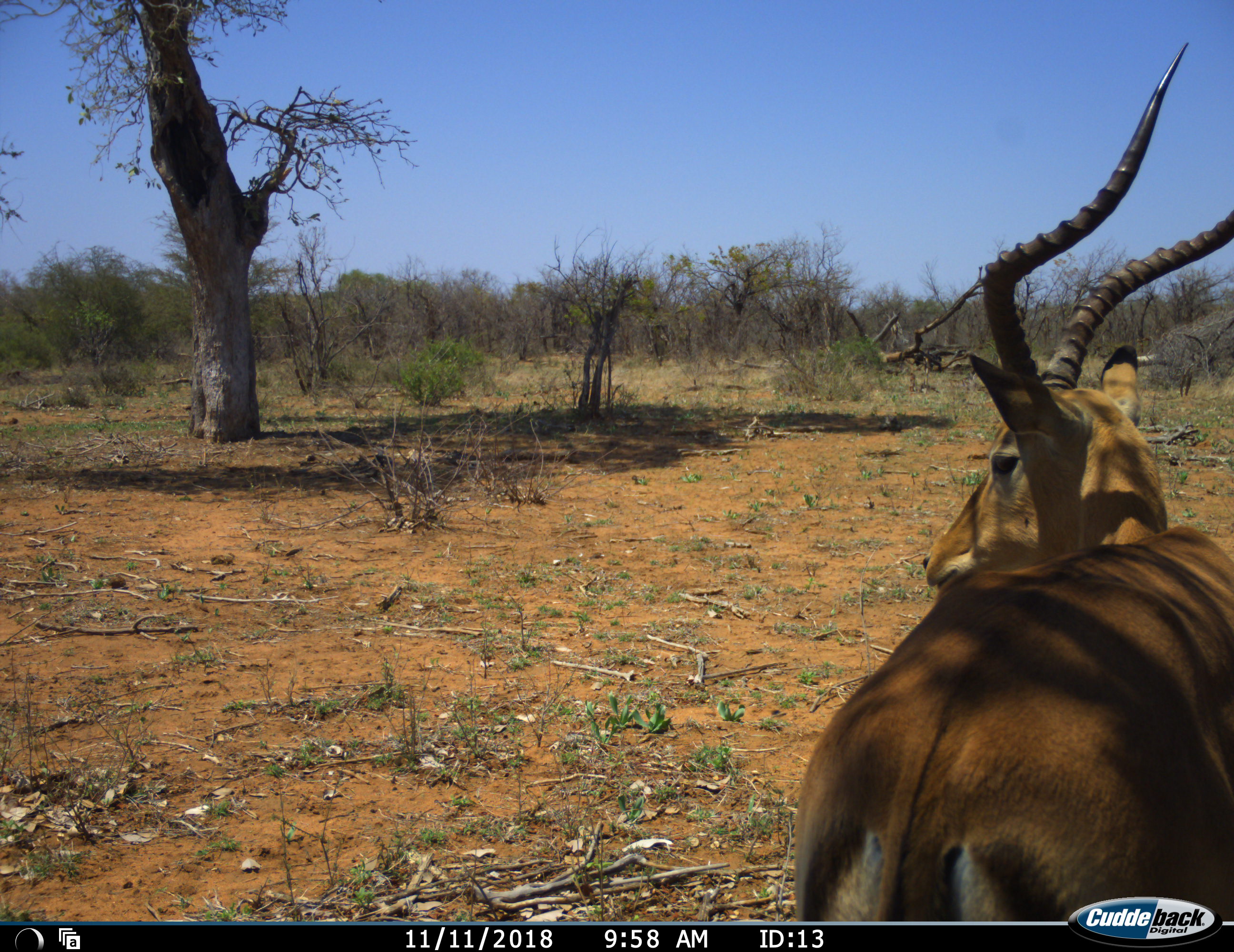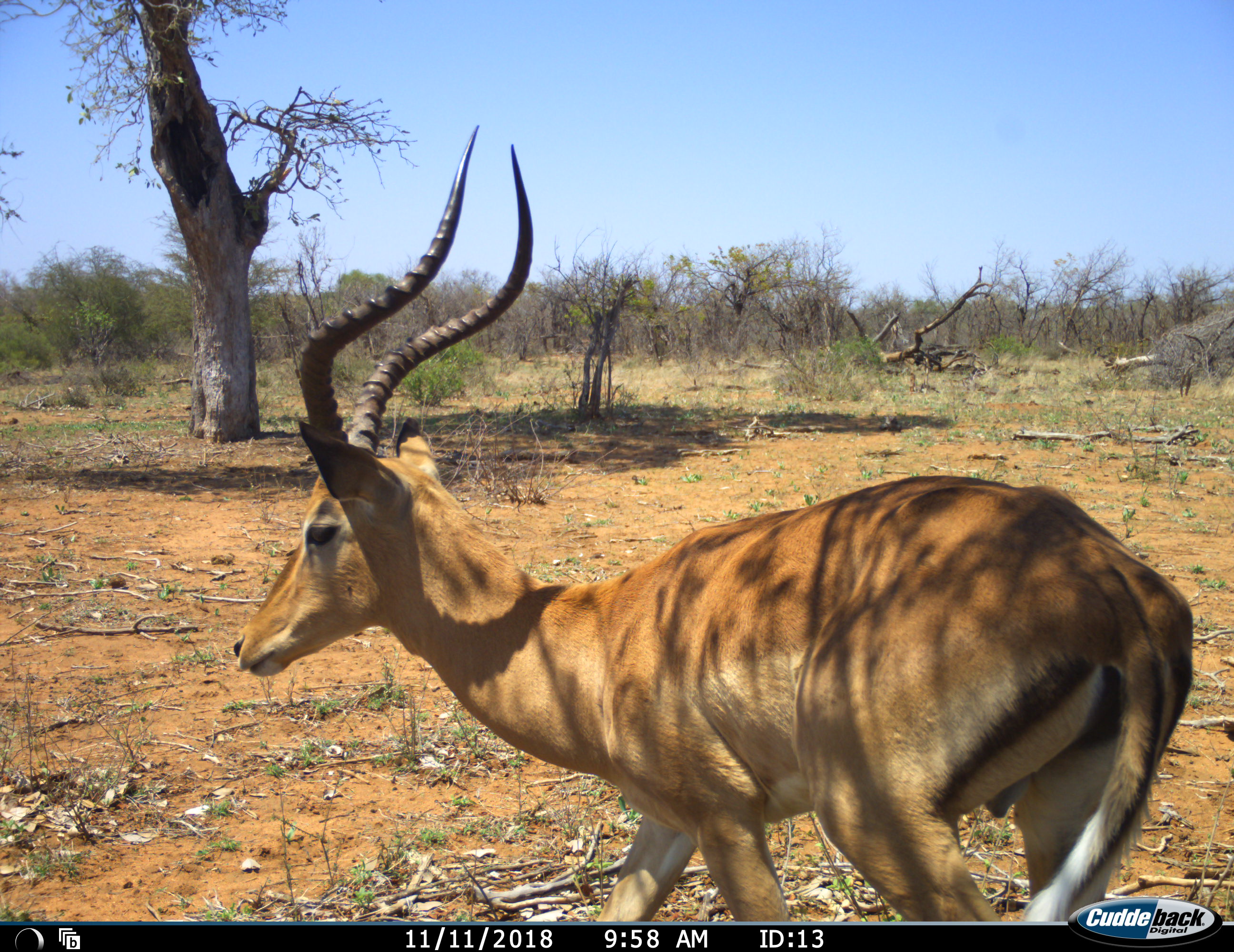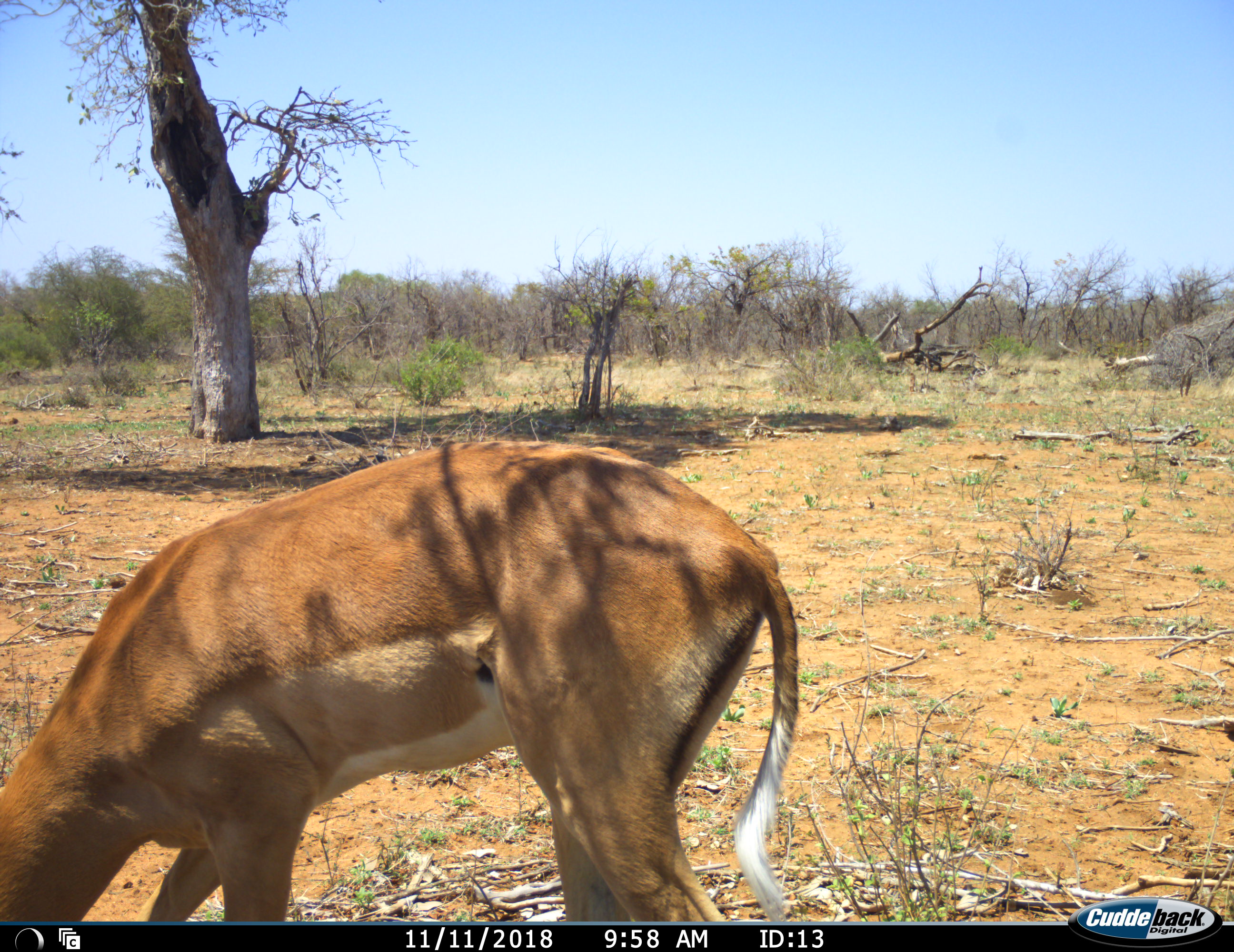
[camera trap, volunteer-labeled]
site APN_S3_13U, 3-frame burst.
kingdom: Animalia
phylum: Chordata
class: Mammalia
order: Artiodactyla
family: Bovidae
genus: Aepyceros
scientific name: Aepyceros melampus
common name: impala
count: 1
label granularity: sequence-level